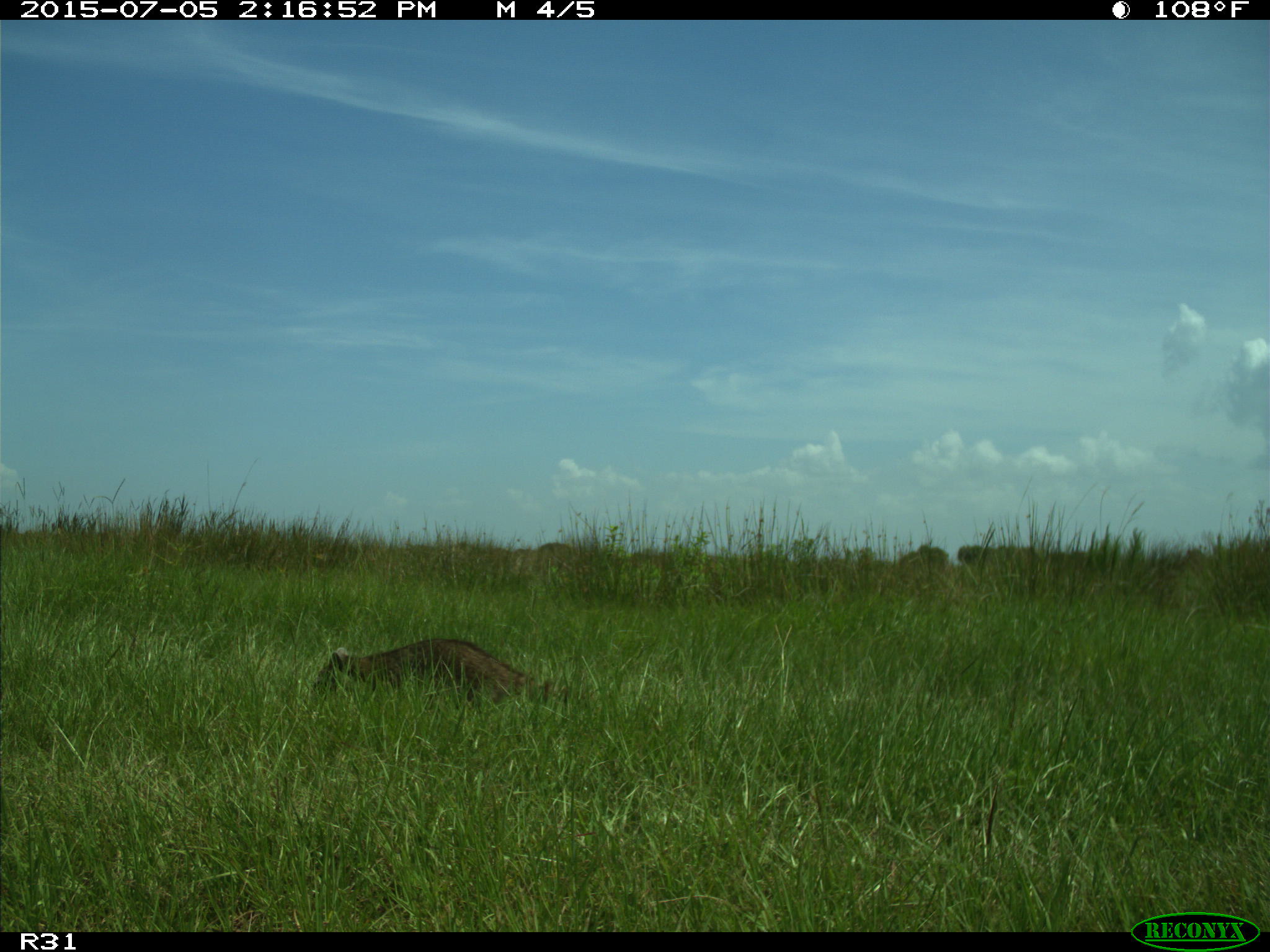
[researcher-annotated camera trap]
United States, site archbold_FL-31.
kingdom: Animalia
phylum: Chordata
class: Mammalia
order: Carnivora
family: Procyonidae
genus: Procyon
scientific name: Procyon lotor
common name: common raccoon